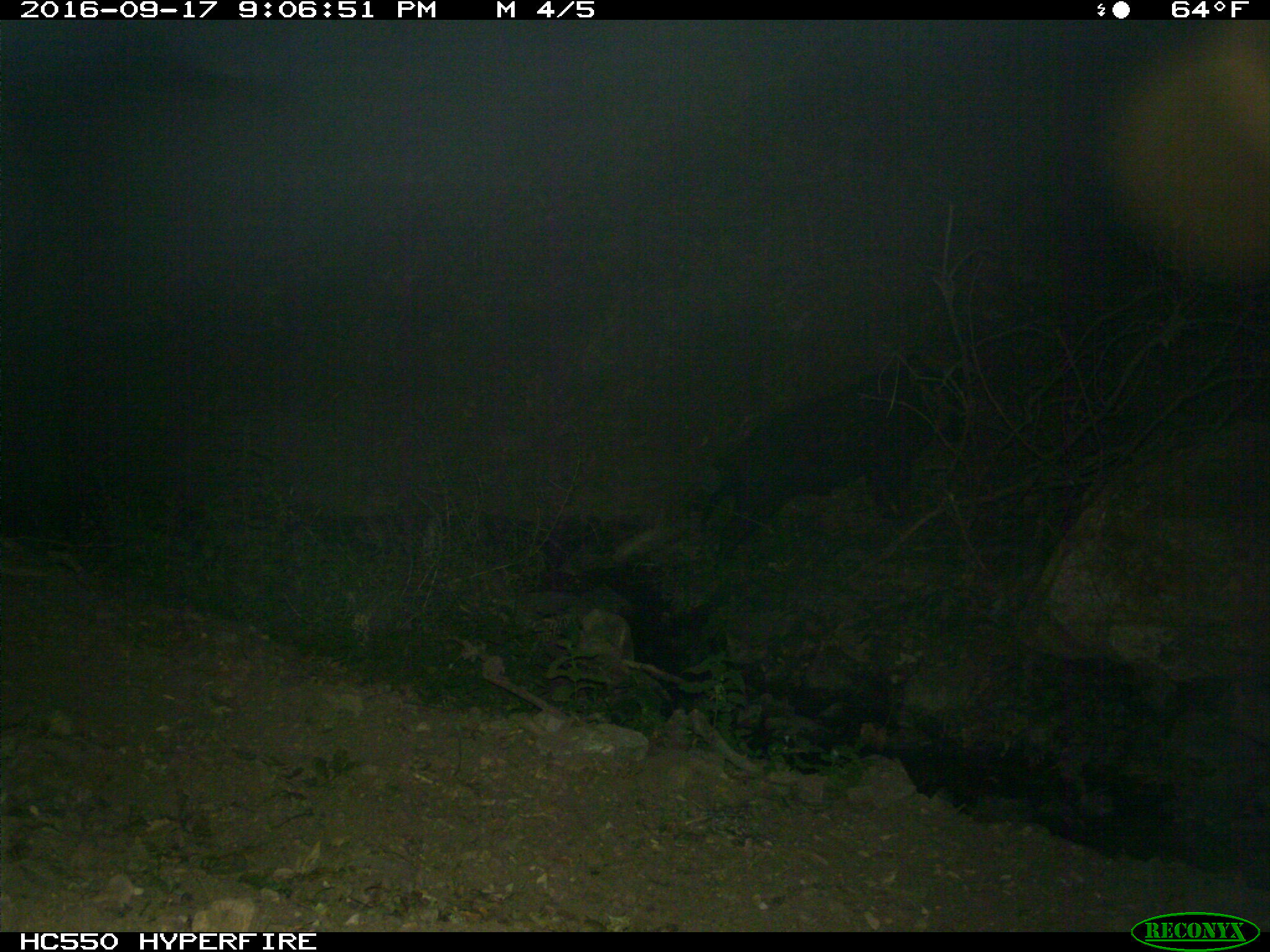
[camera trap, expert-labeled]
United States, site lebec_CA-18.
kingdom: Animalia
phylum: Chordata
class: Mammalia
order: Artiodactyla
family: Suidae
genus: Sus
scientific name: Sus scrofa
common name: wild boar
Sus scrofa (wild boar).